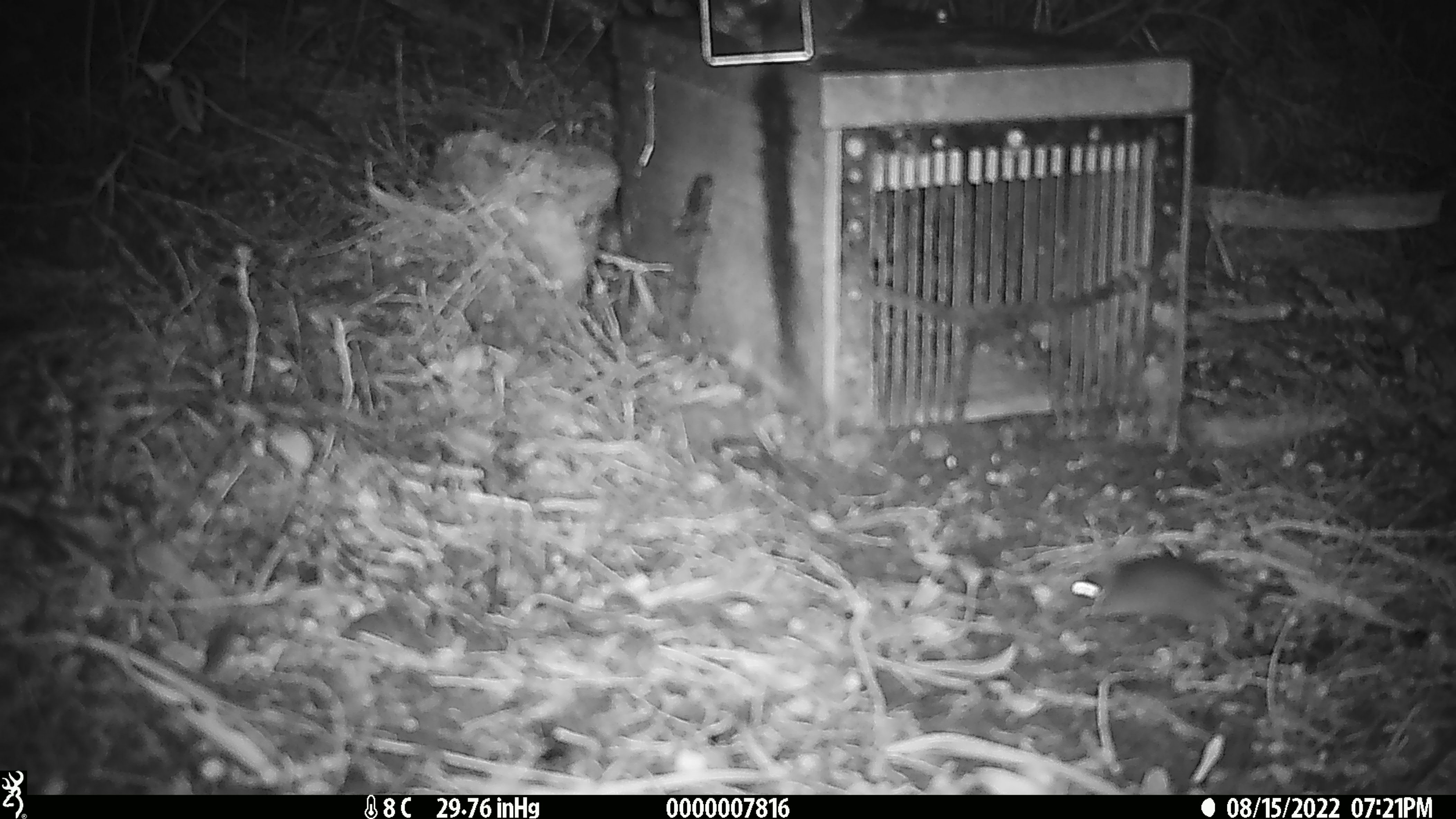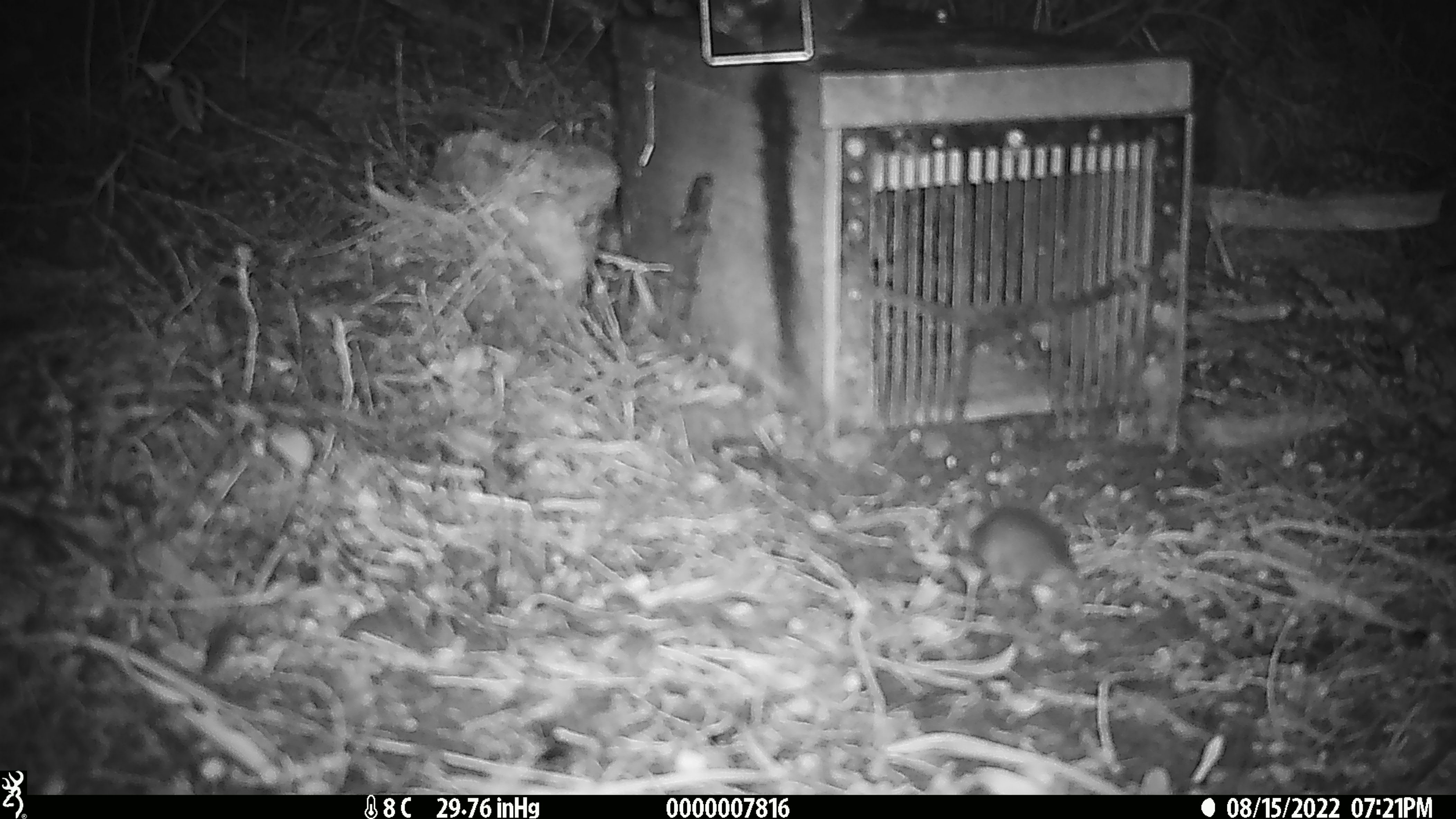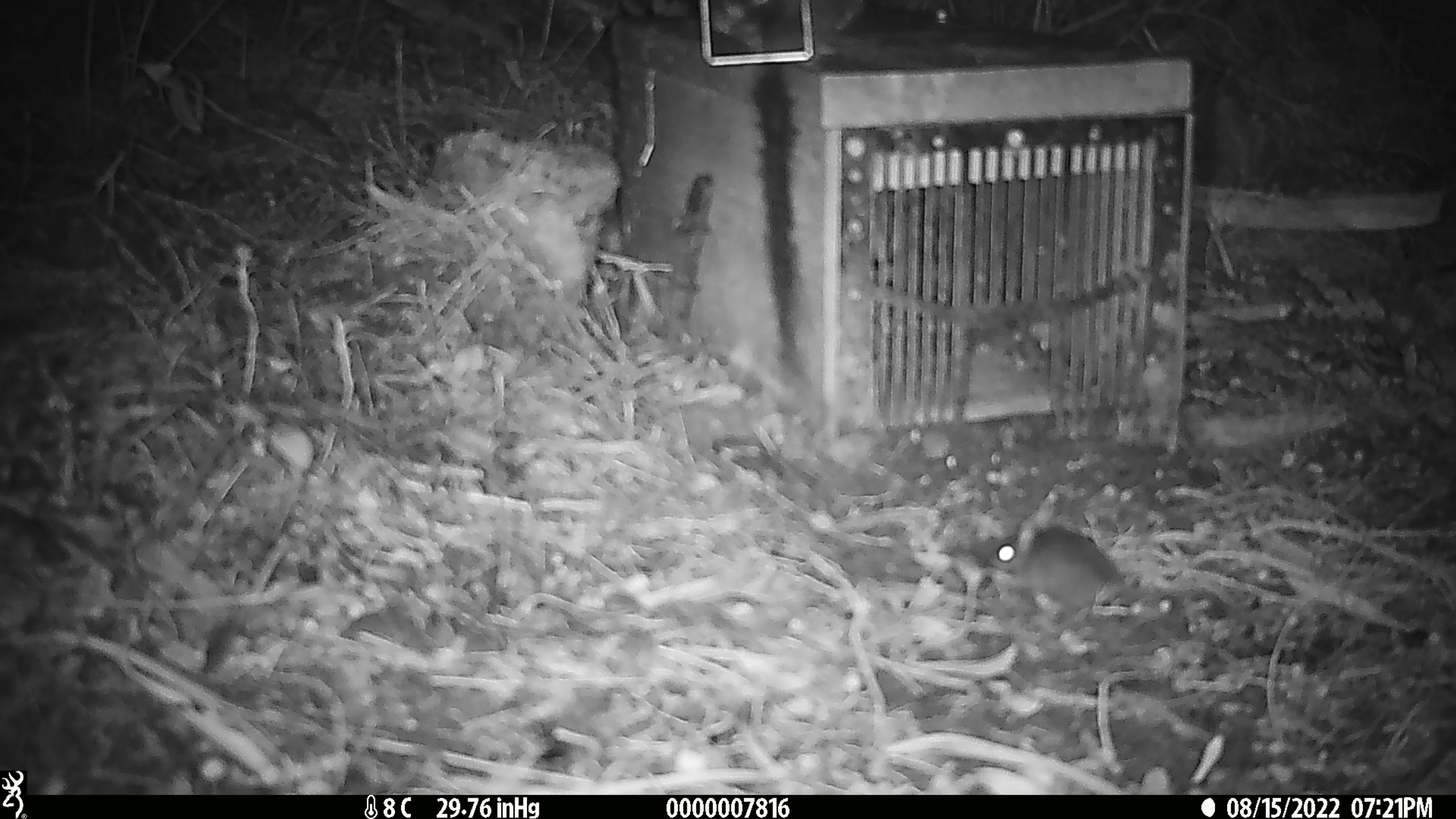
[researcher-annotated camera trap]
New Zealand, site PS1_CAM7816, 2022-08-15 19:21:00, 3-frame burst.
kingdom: Animalia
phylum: Chordata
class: Mammalia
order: Rodentia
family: Muridae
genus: Mus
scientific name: Mus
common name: mouse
Mouse (Mus).